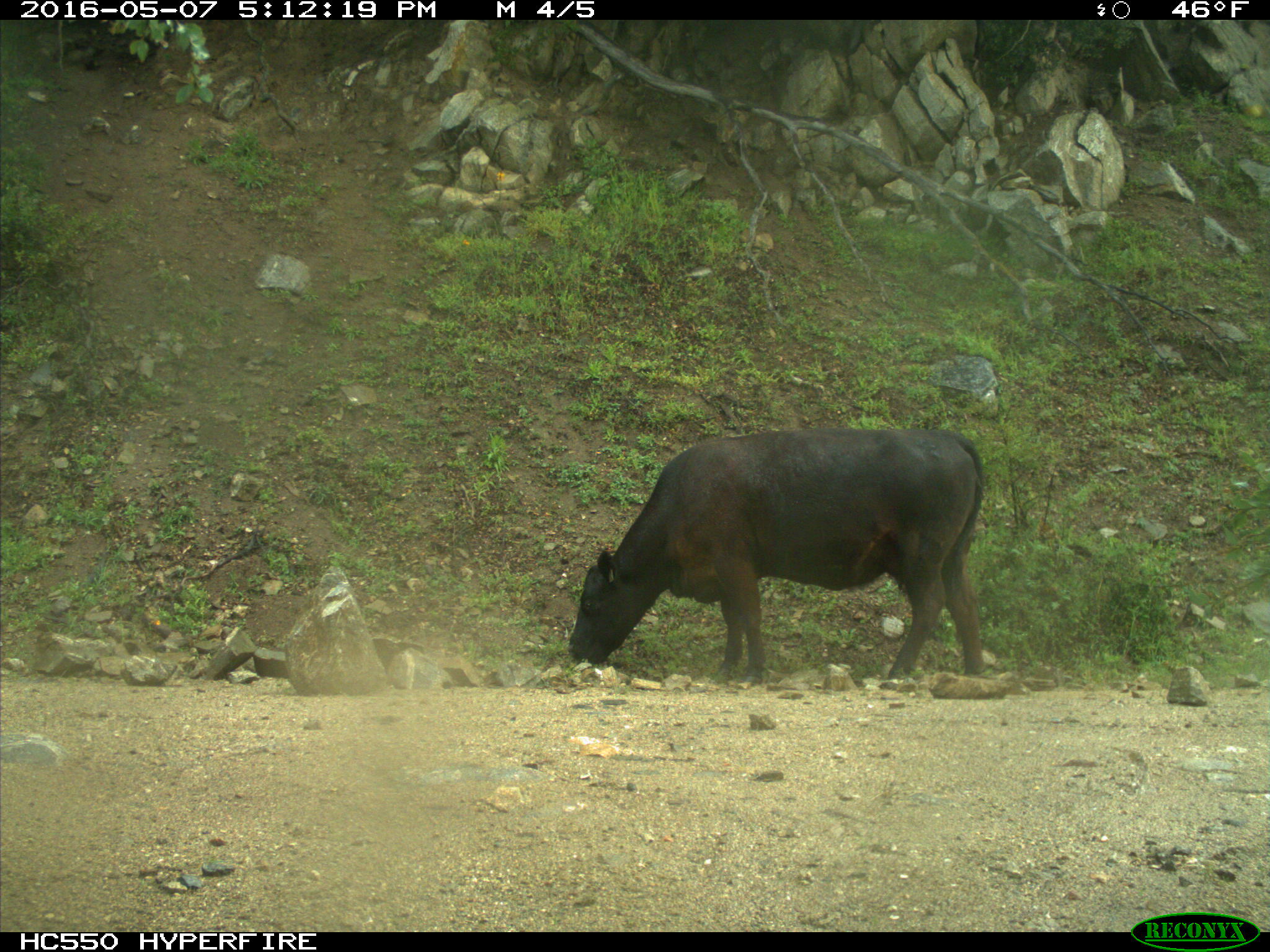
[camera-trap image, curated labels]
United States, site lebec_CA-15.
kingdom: Animalia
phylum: Chordata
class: Mammalia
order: Artiodactyla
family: Bovidae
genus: Bos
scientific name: Bos taurus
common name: domestic cow